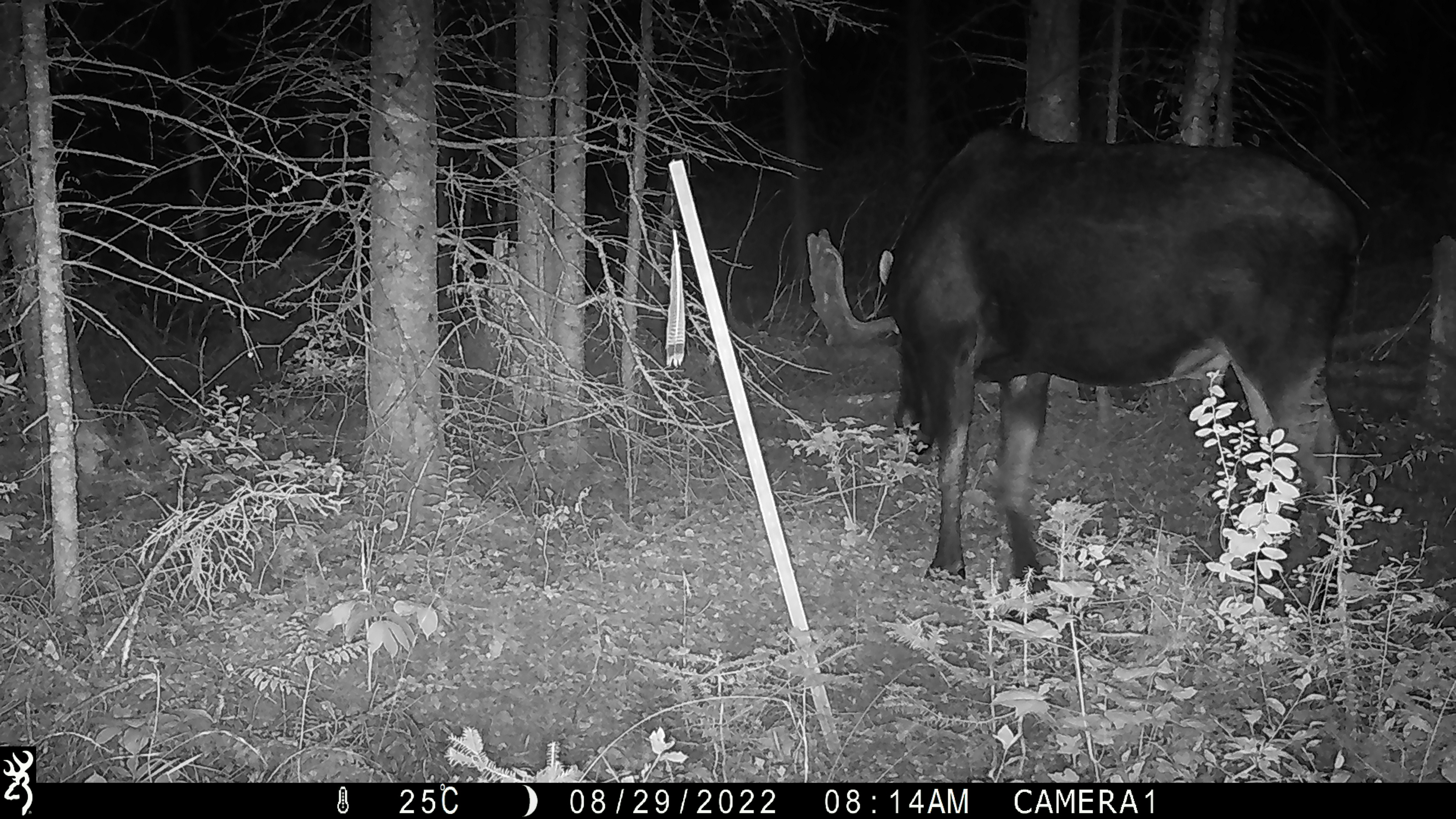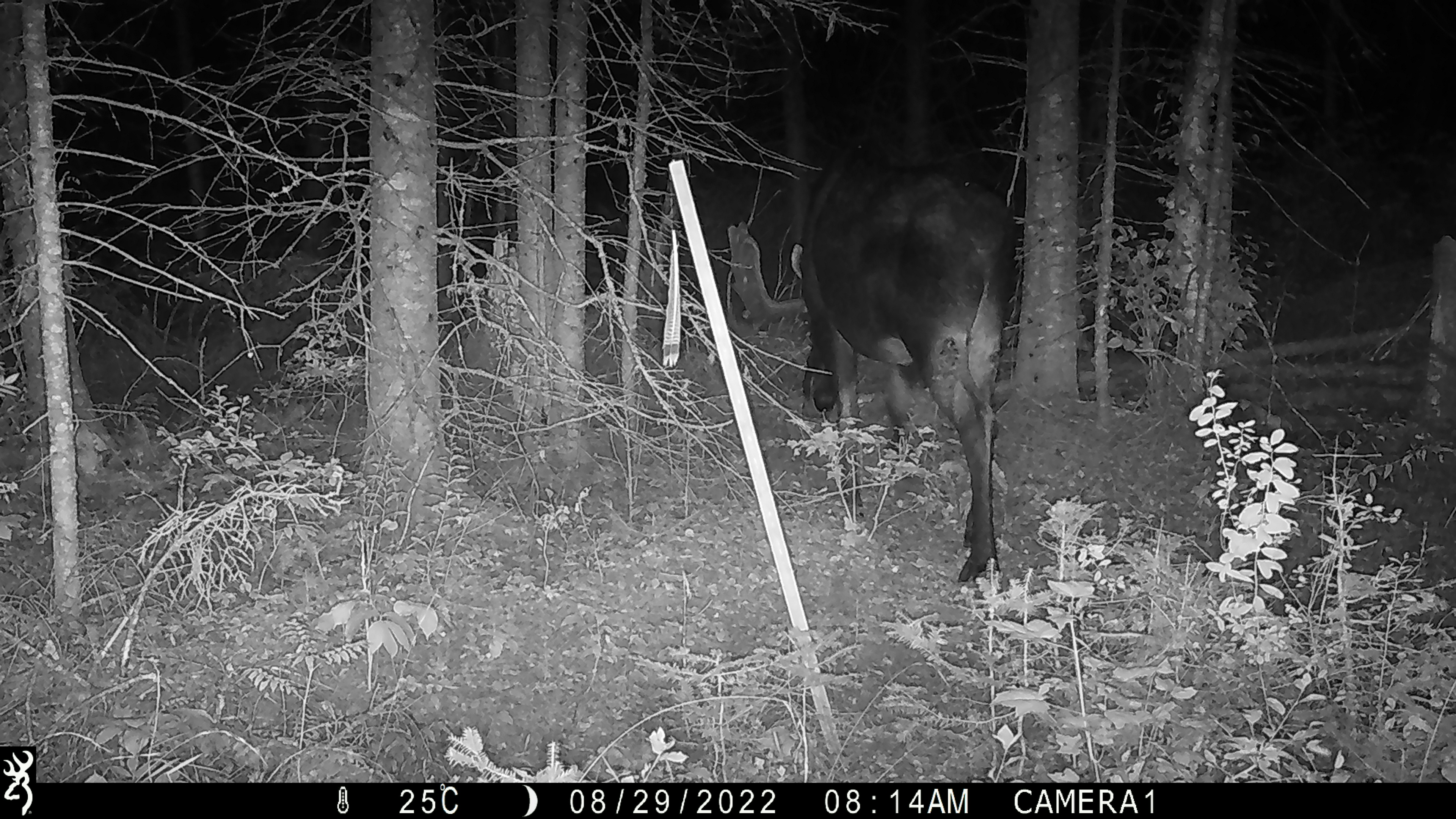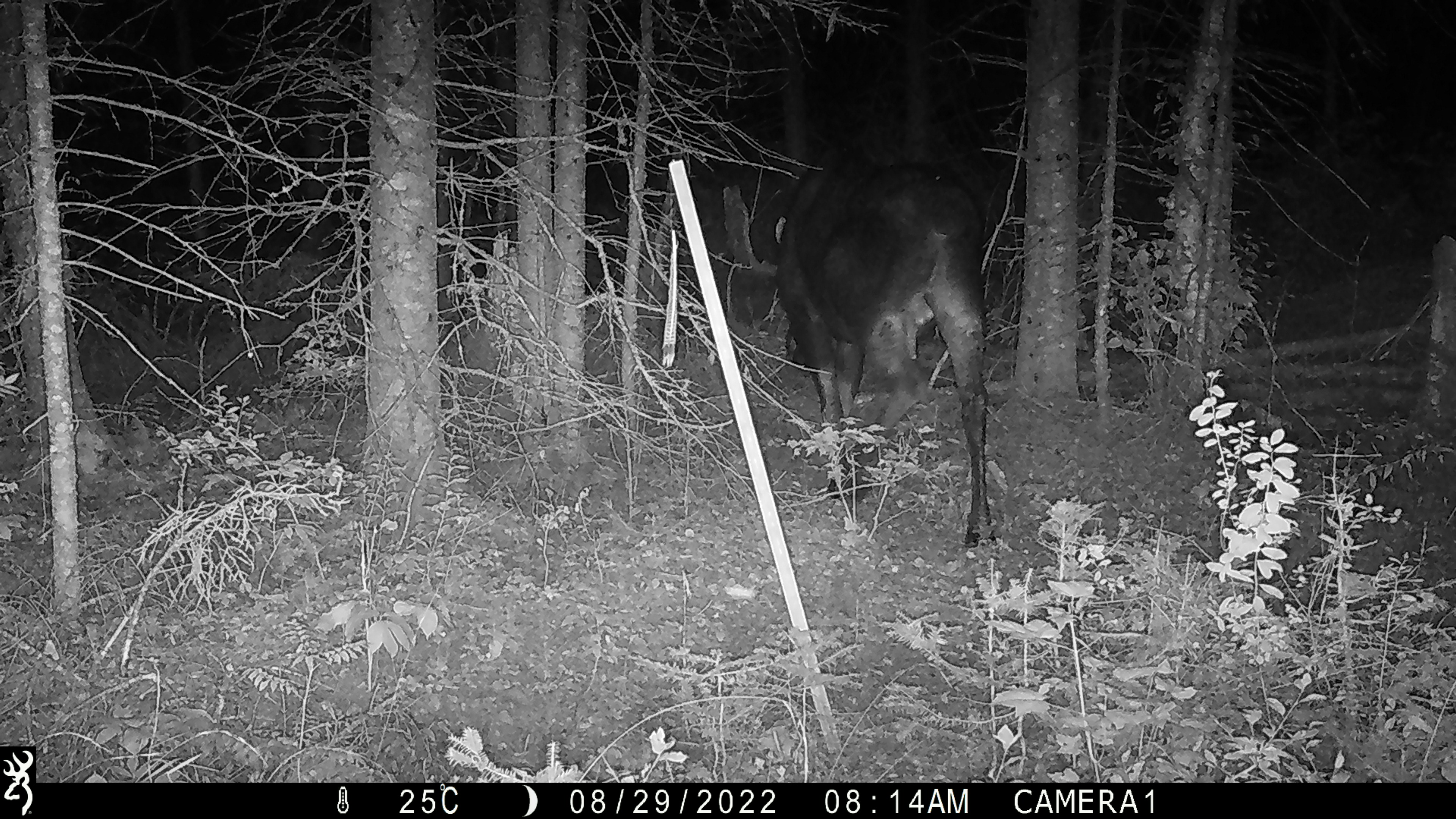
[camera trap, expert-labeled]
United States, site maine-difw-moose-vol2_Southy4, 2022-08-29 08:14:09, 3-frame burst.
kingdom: Animalia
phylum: Chordata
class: Mammalia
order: Artiodactyla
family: Cervidae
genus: Alces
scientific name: Alces alces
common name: moose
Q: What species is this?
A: Moose (Alces alces).